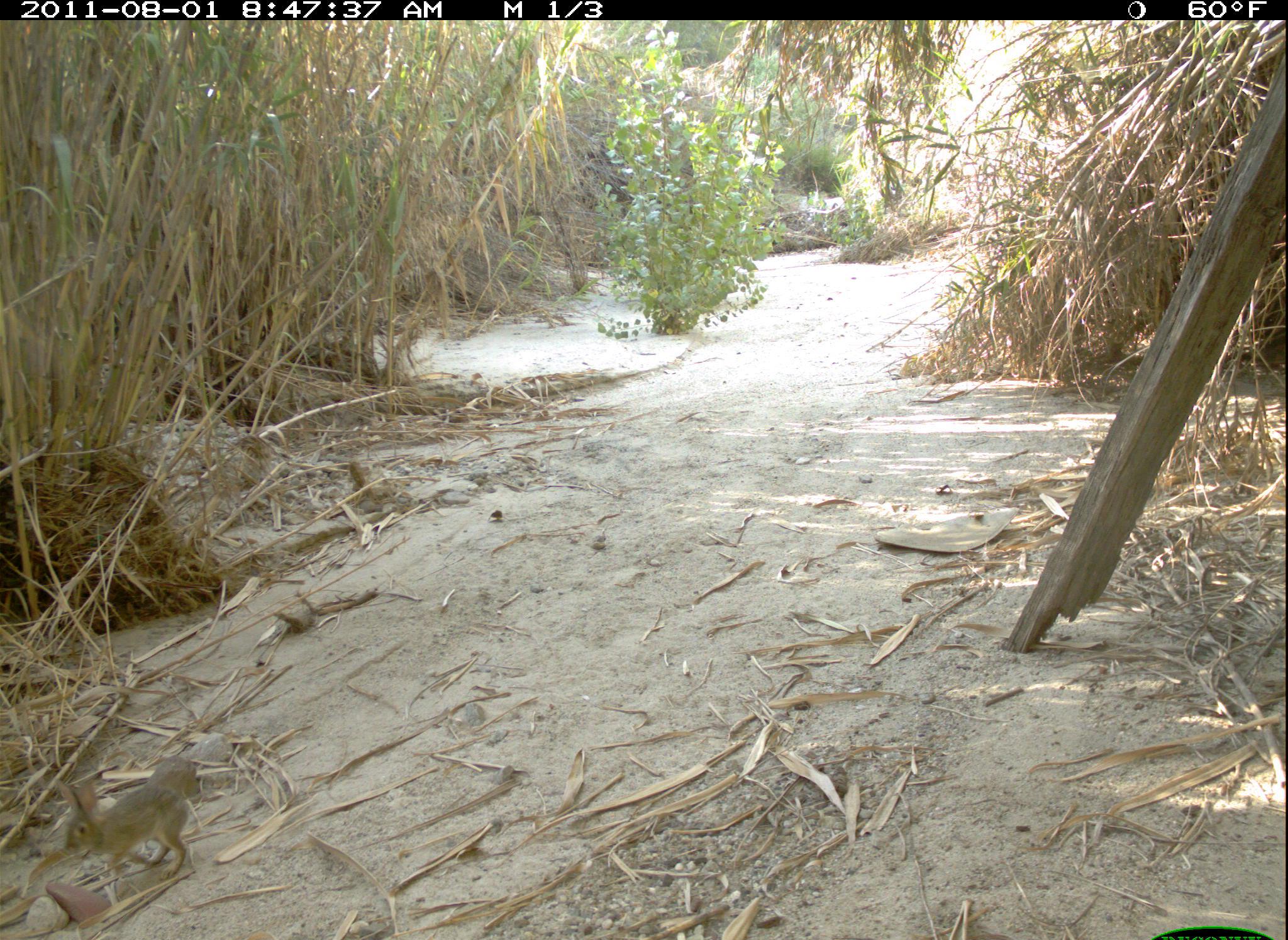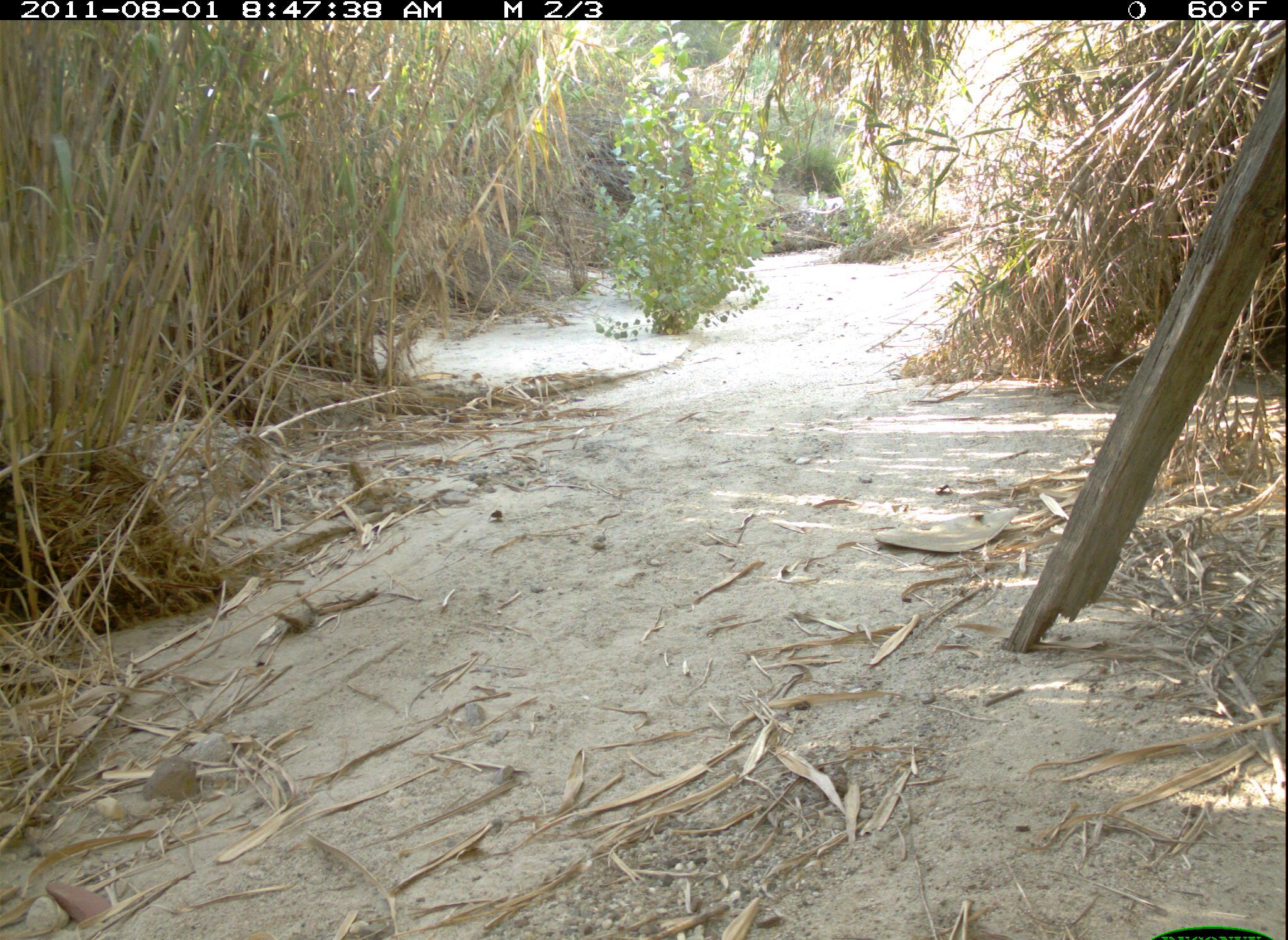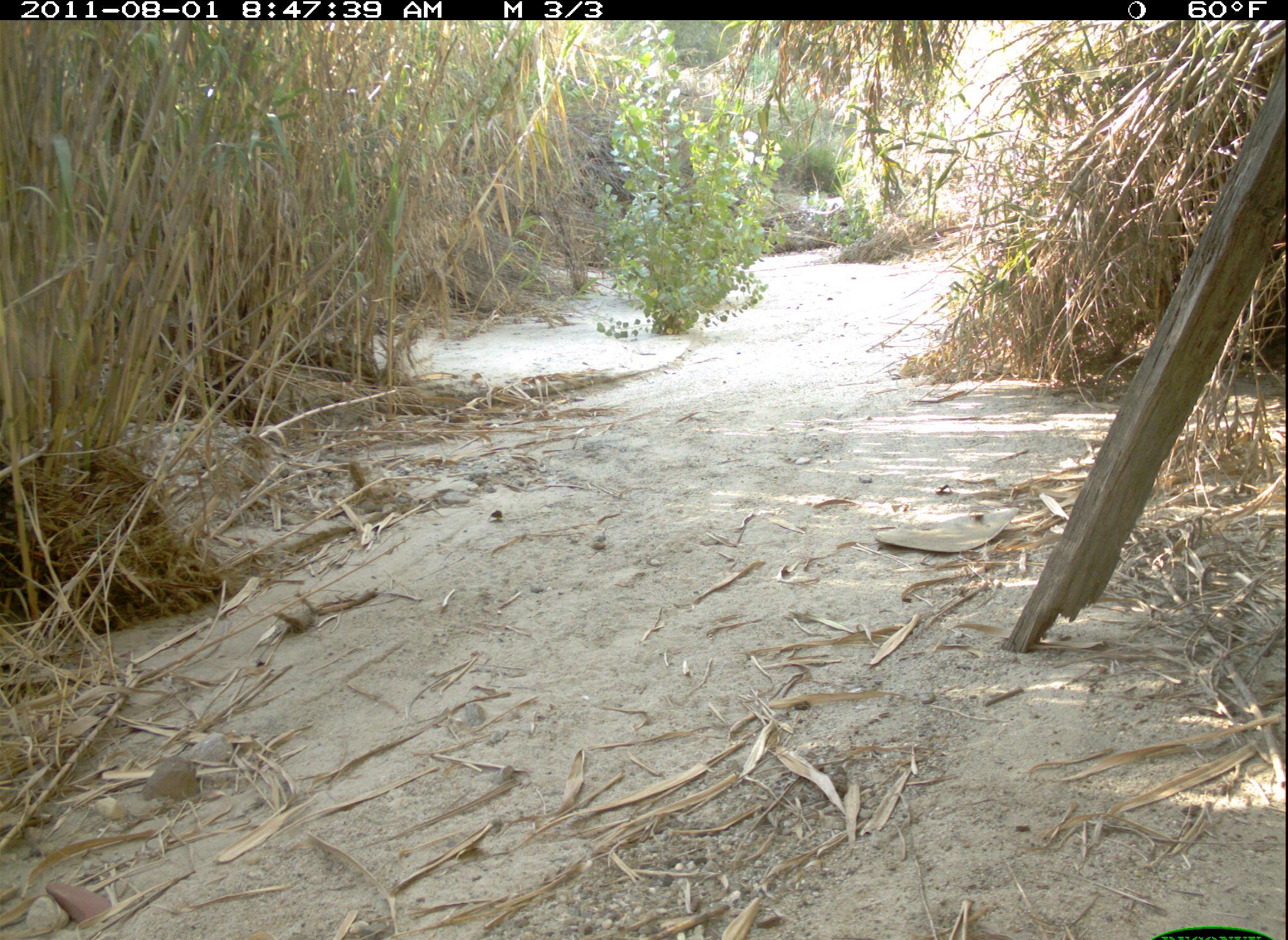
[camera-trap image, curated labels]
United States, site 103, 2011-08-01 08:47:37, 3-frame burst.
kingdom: Animalia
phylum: Chordata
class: Mammalia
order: Lagomorpha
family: Leporidae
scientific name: Leporidae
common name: rabbits and hares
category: rabbit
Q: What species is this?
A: Rabbit (rabbits and hares) (Leporidae).